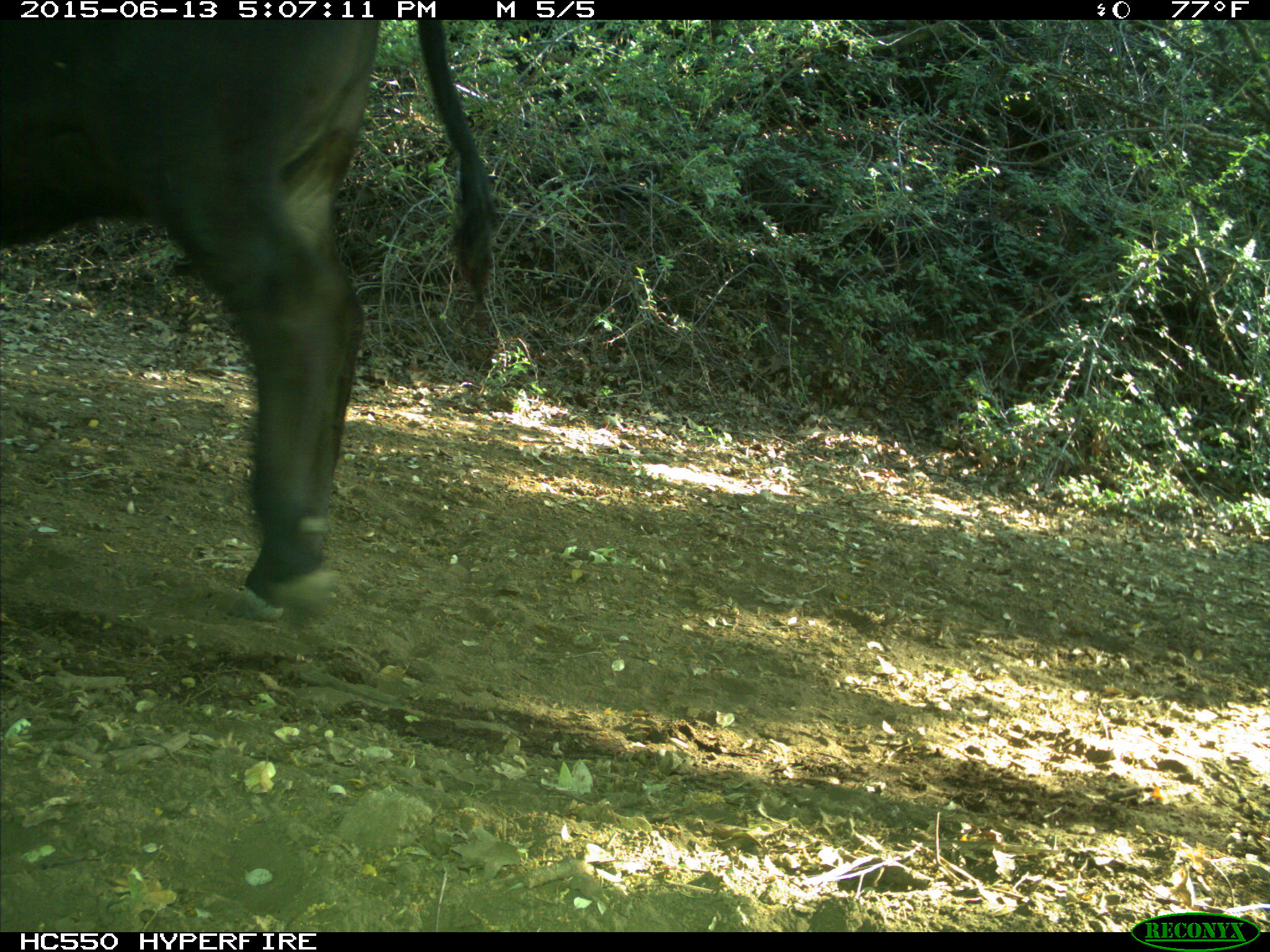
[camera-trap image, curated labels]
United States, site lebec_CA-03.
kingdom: Animalia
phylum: Chordata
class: Mammalia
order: Artiodactyla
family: Bovidae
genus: Bos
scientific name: Bos taurus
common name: domestic cow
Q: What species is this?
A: Bos taurus (domestic cow).